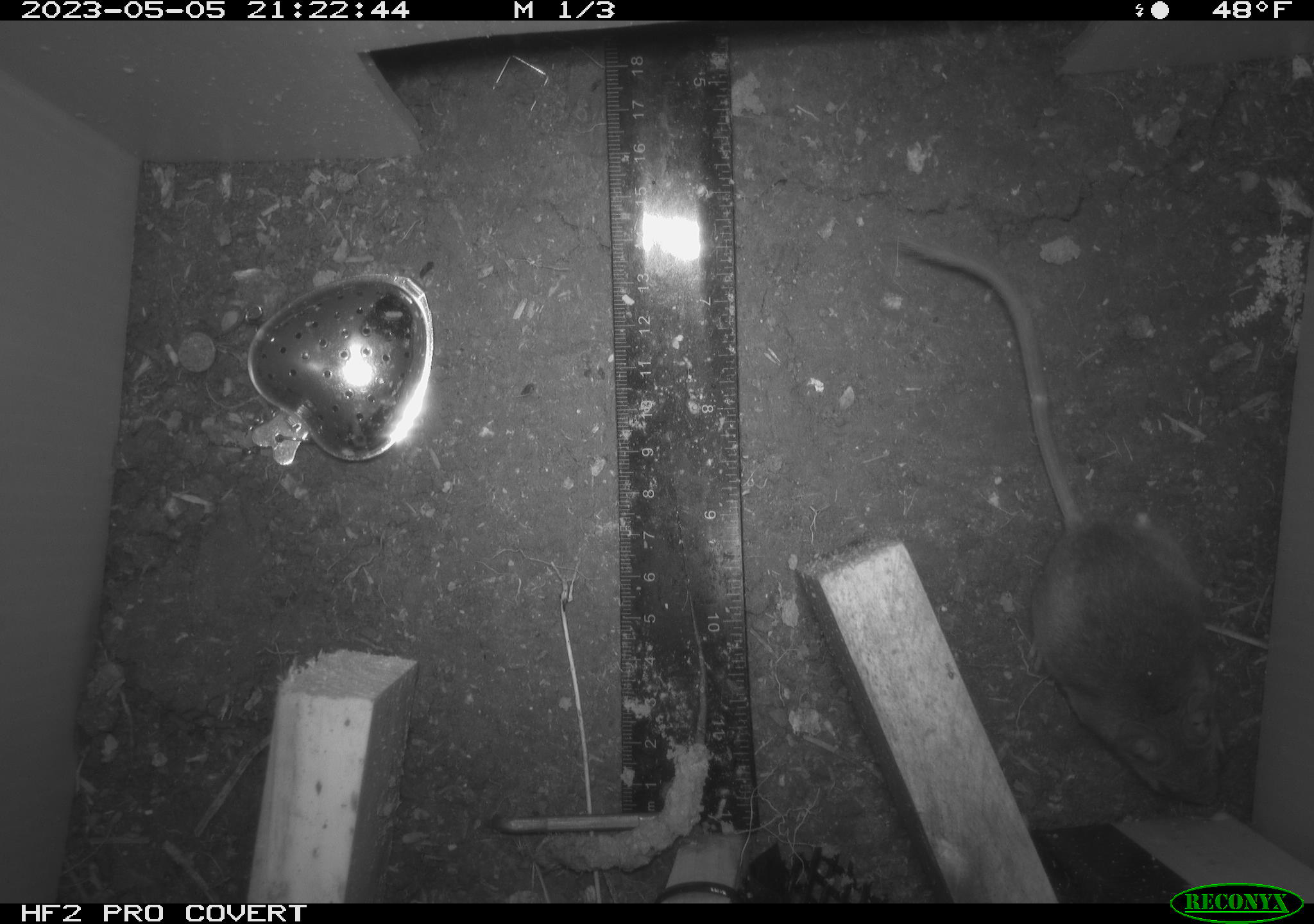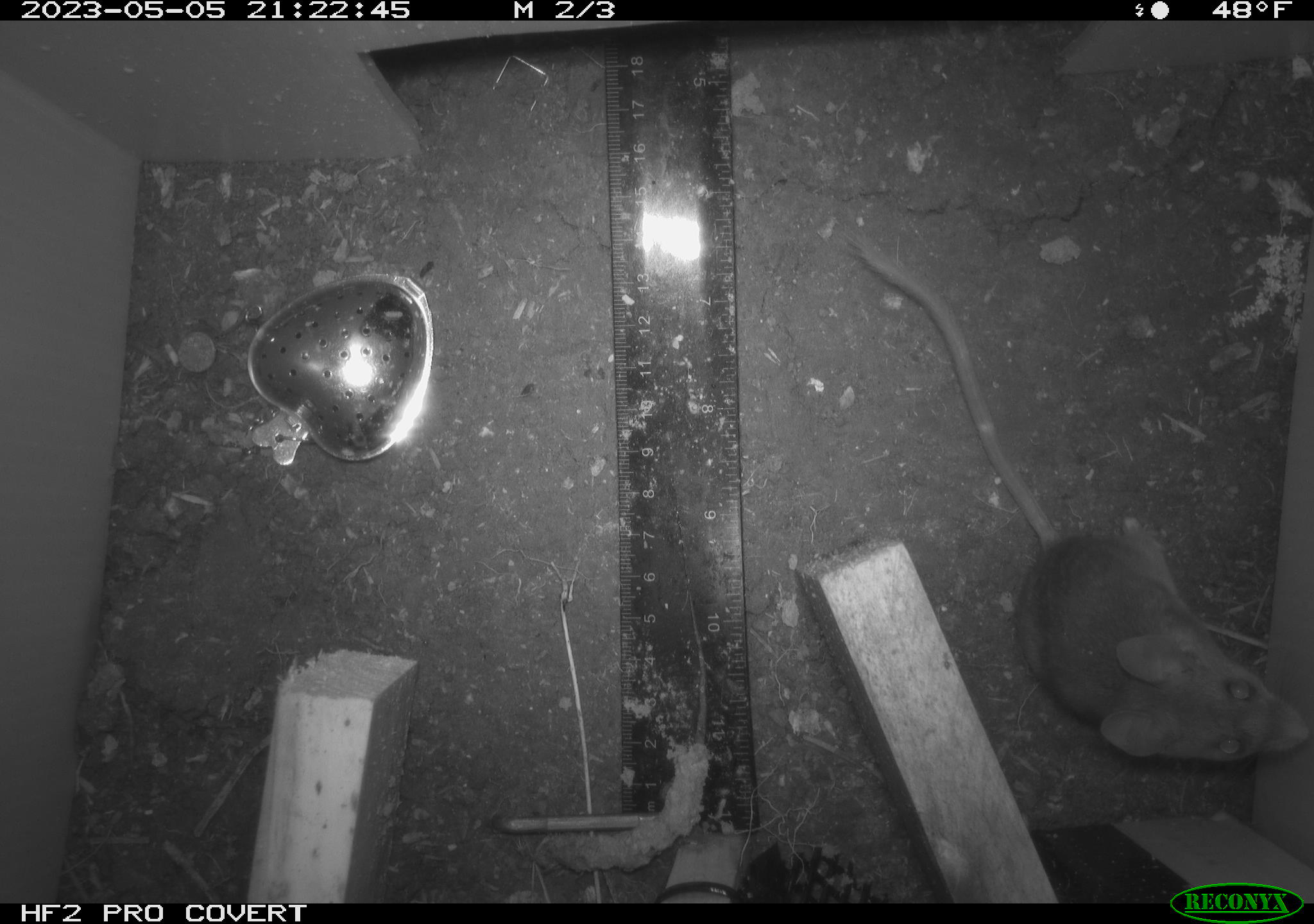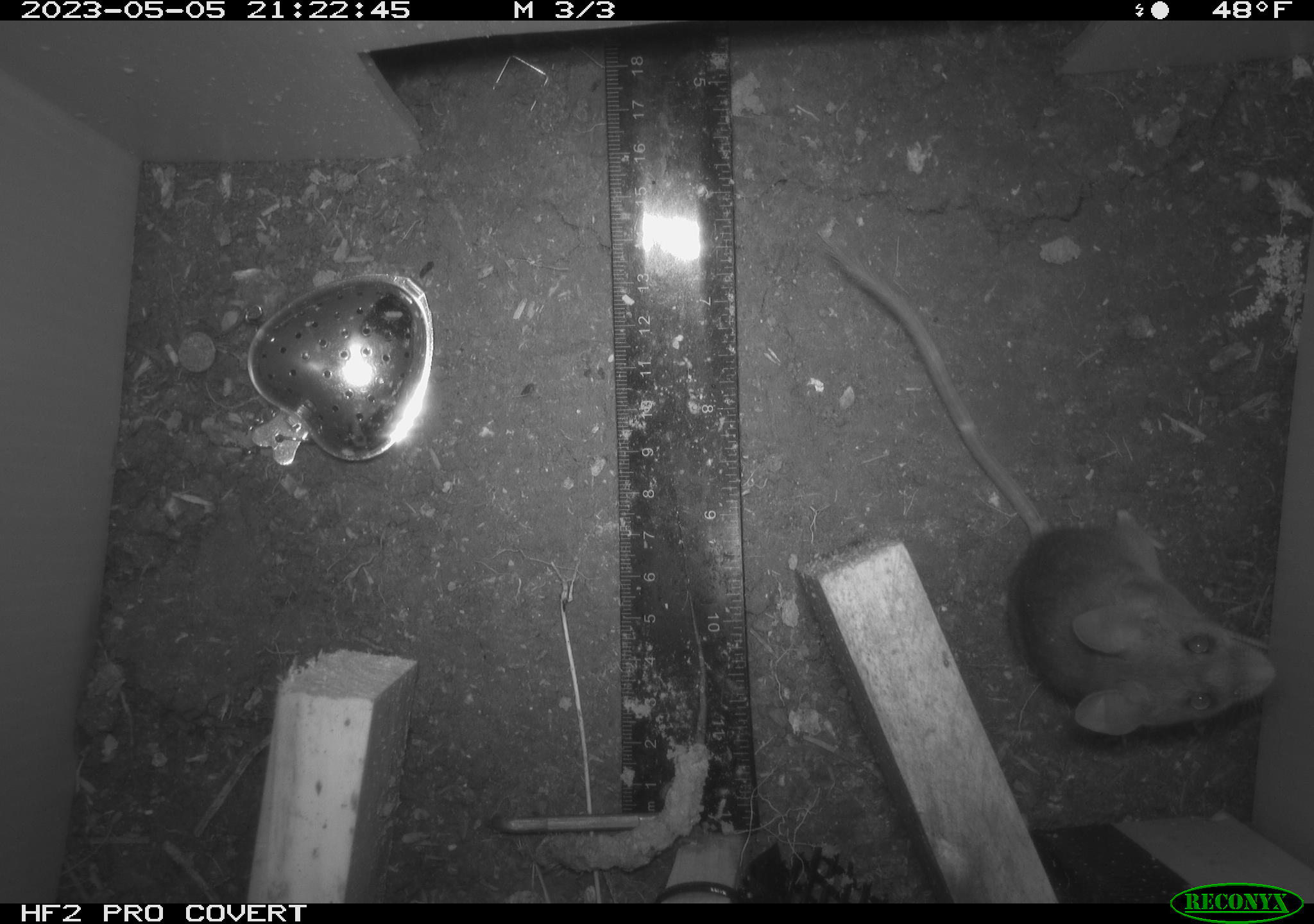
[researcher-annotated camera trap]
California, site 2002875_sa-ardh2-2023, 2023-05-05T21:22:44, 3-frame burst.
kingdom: Animalia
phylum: Chordata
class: Mammalia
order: Rodentia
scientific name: Rodentia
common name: mouse species